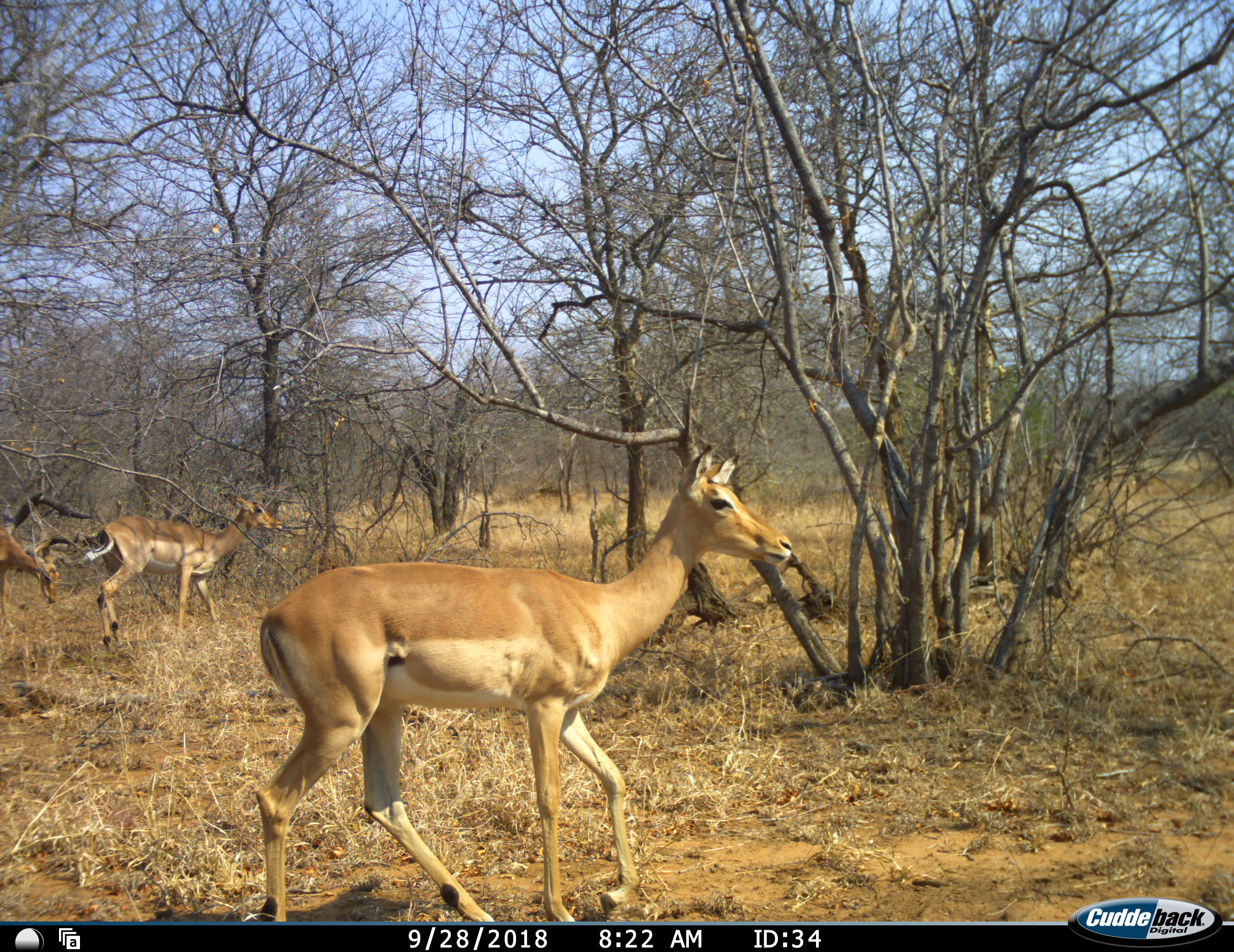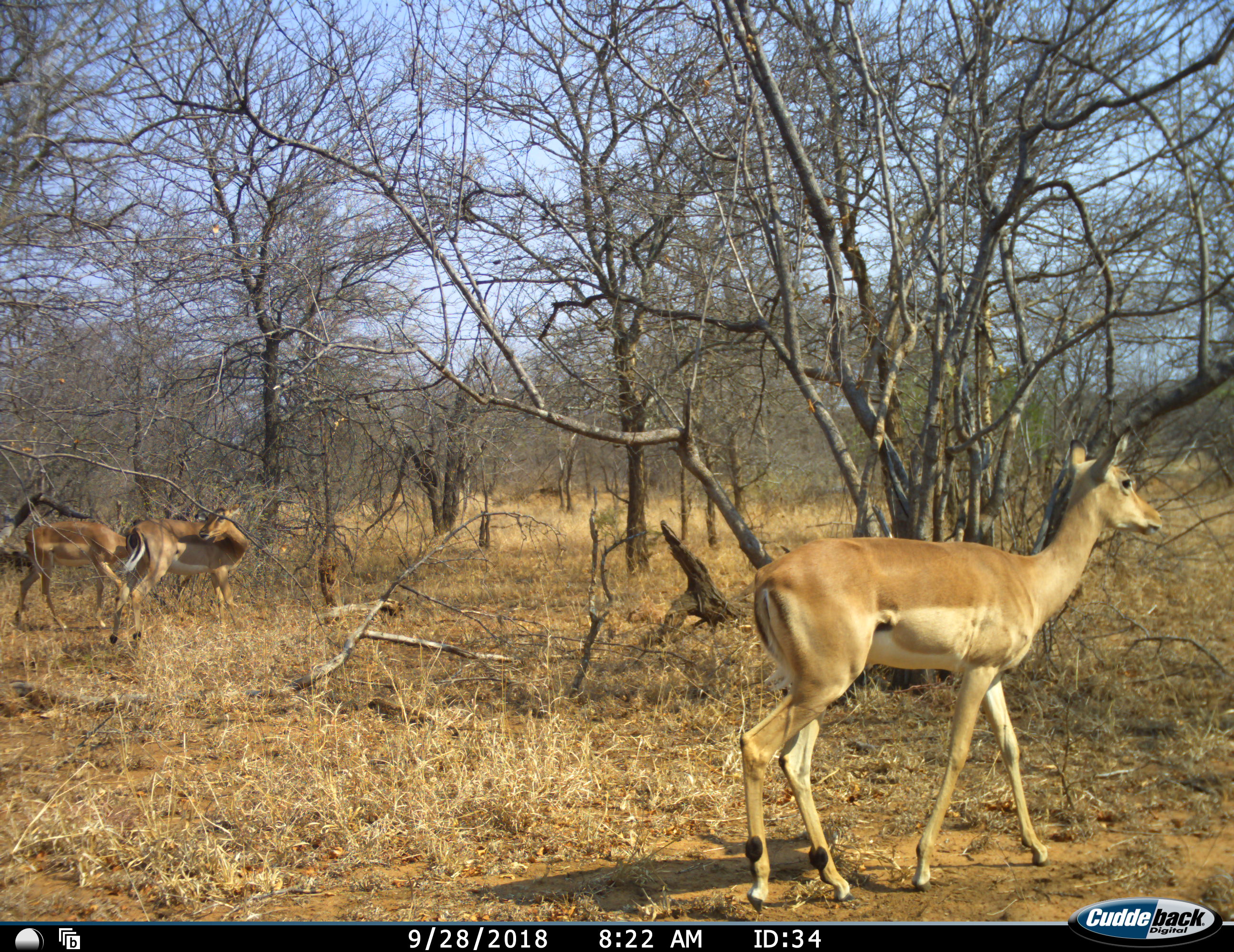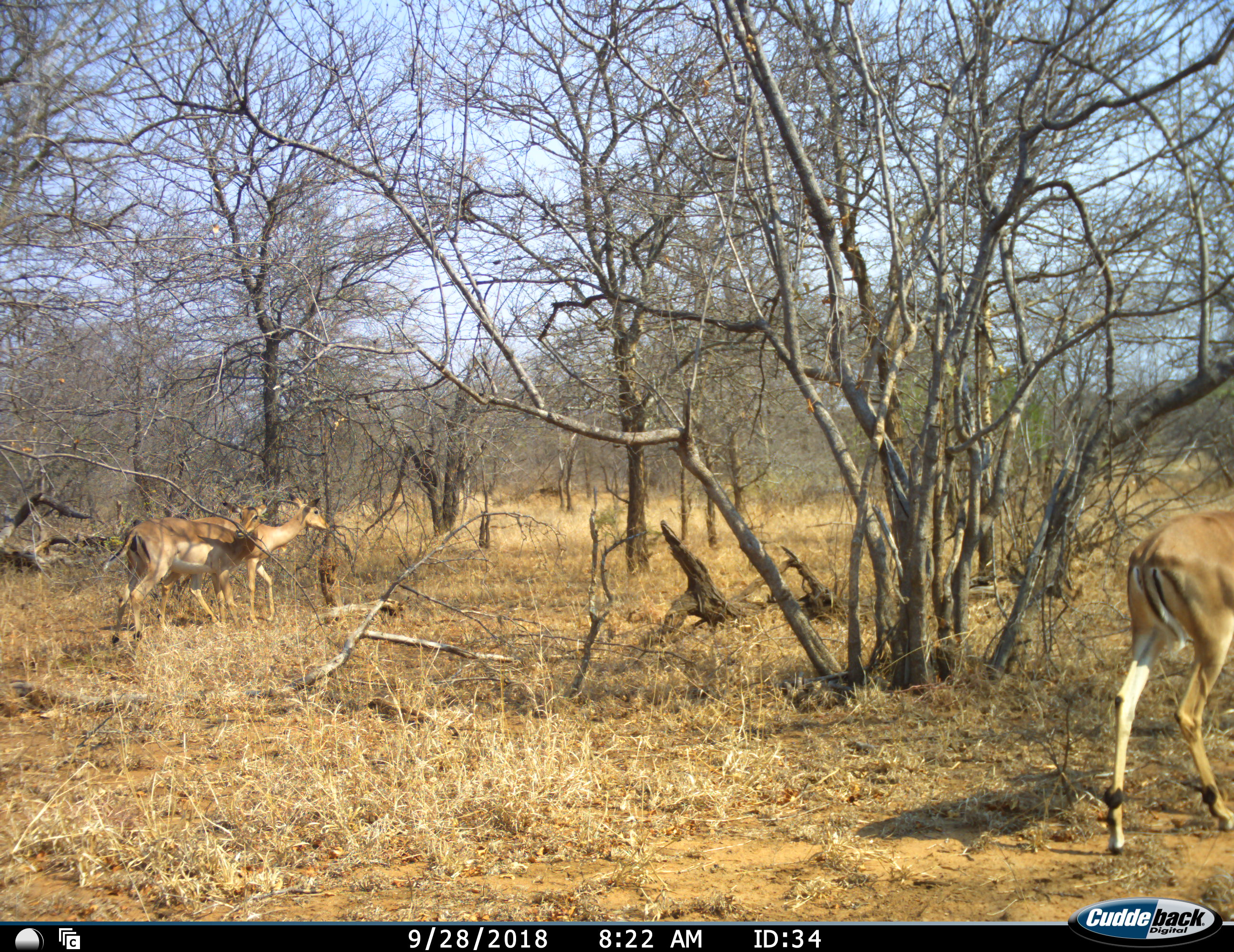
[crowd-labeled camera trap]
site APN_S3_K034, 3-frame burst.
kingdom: Animalia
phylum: Chordata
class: Mammalia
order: Artiodactyla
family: Bovidae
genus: Aepyceros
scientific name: Aepyceros melampus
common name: impala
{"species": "impala (Aepyceros melampus)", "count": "3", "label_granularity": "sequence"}